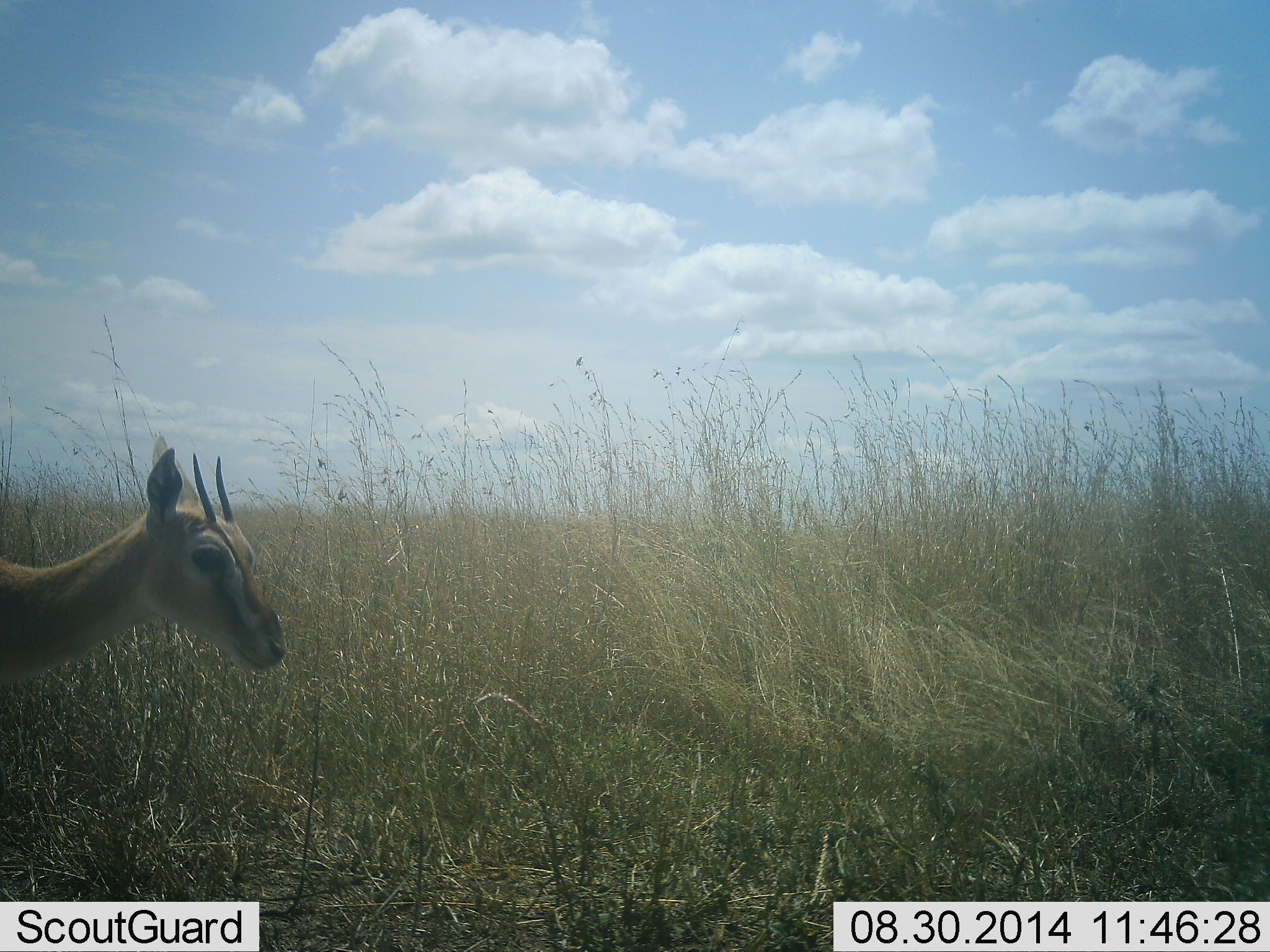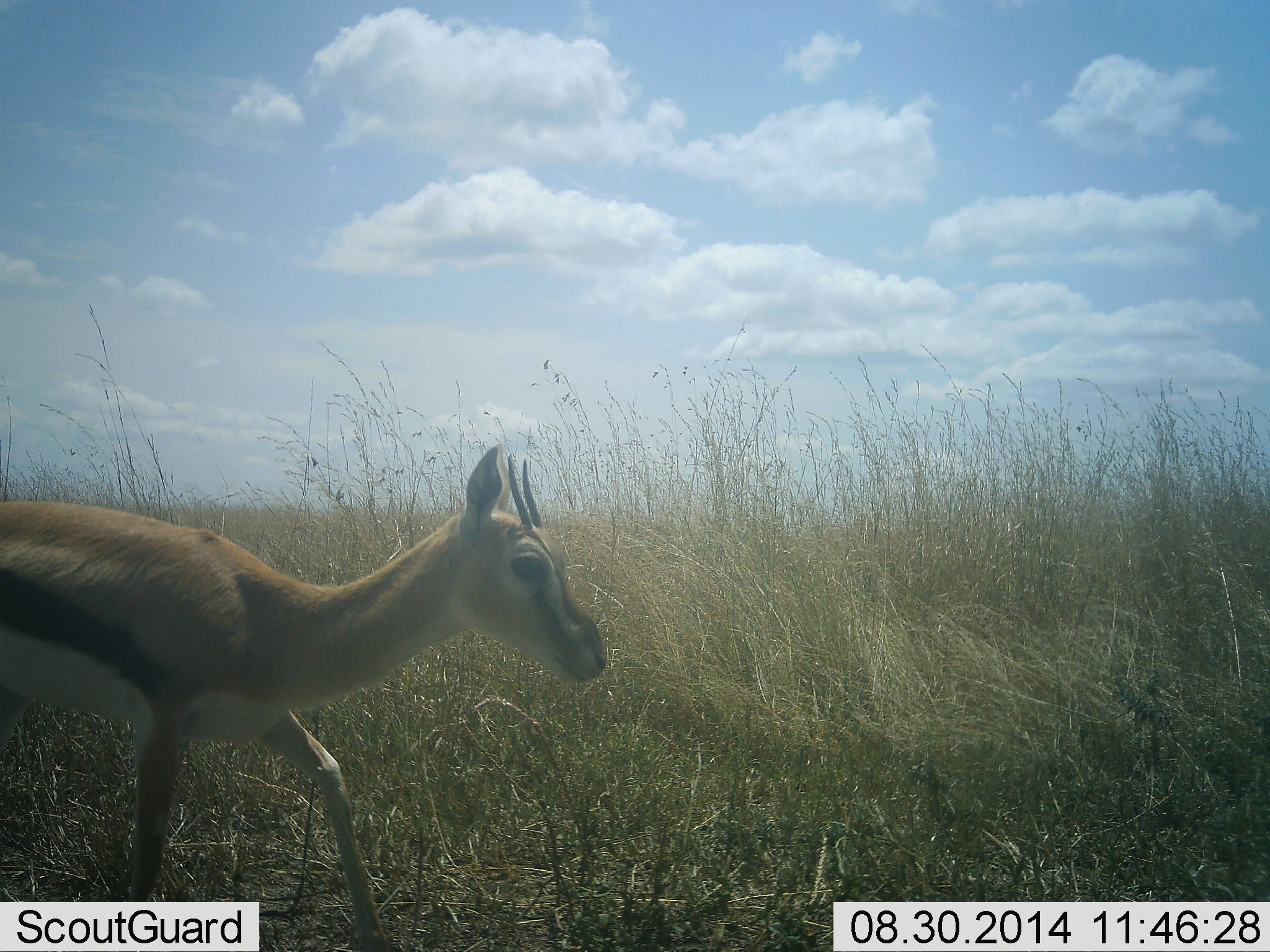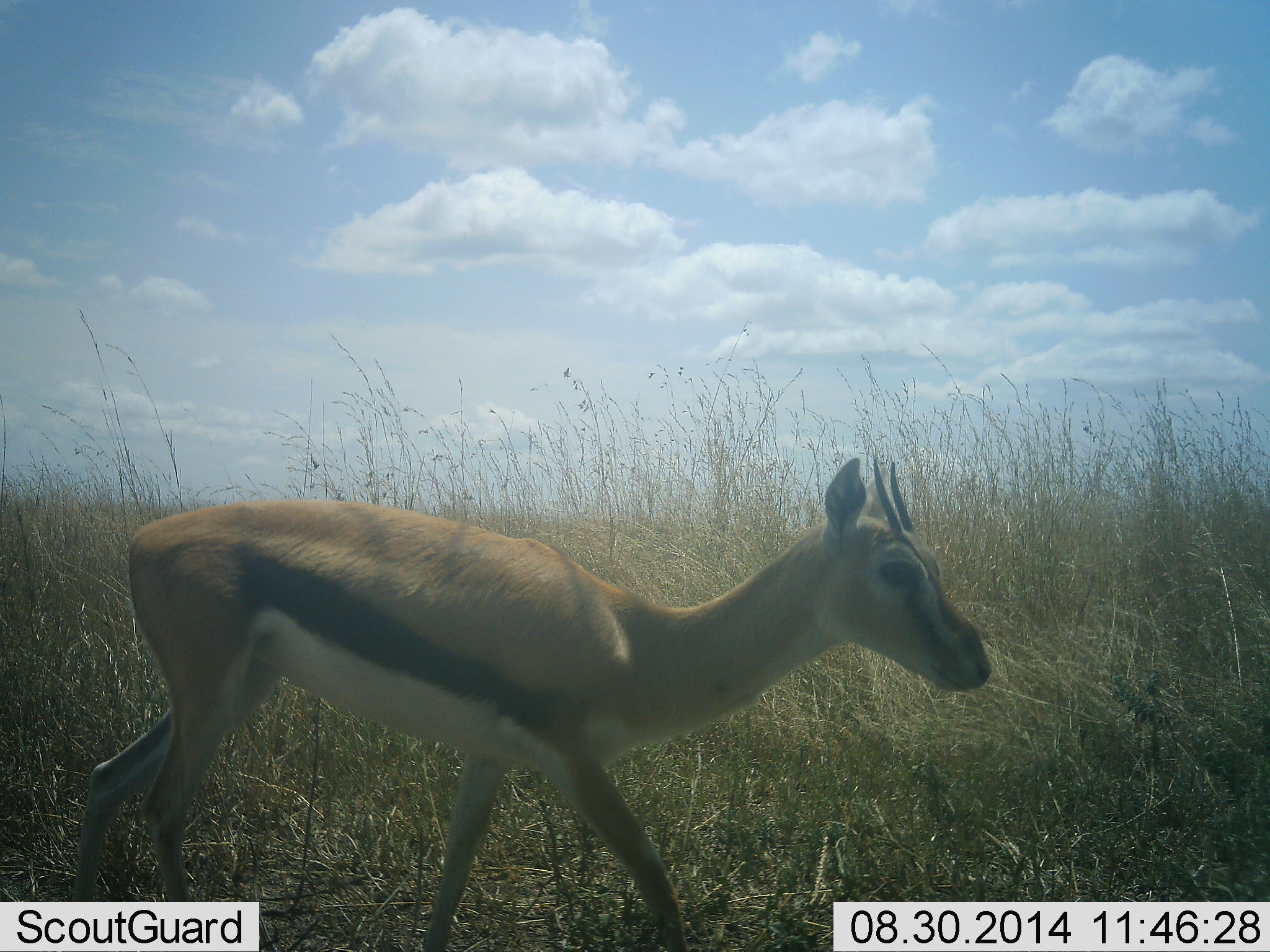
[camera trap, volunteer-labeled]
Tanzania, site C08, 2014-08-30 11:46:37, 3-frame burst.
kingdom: Animalia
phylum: Chordata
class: Mammalia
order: Artiodactyla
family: Bovidae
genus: Eudorcas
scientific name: Eudorcas thomsonii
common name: thomson's gazelle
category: gazellethomsons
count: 1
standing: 0%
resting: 0%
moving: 100%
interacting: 0%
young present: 0%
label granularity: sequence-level